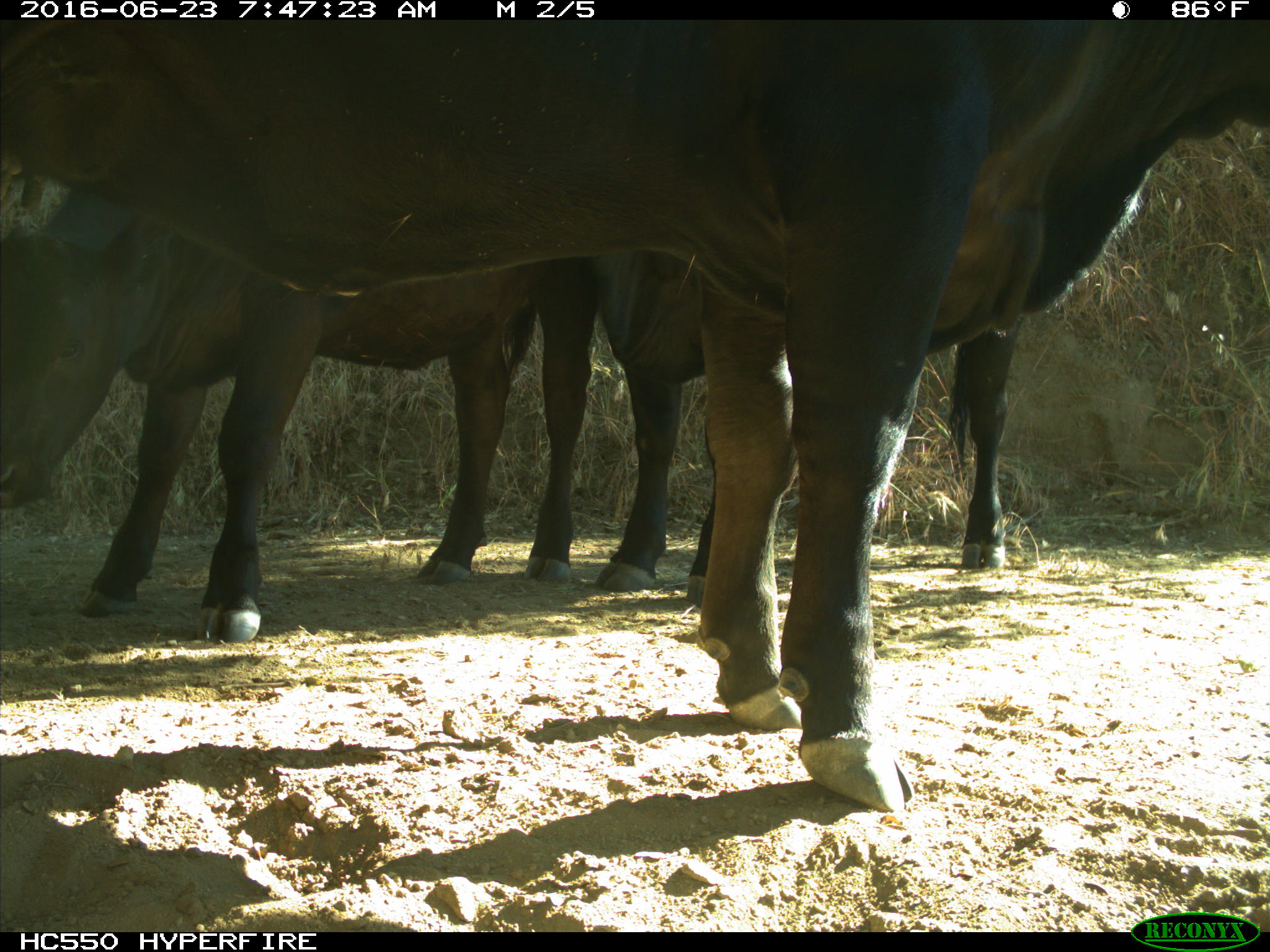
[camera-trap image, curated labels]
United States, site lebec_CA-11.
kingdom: Animalia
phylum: Chordata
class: Mammalia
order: Artiodactyla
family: Bovidae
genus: Bos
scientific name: Bos taurus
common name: domestic cow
Bos taurus (domestic cow).